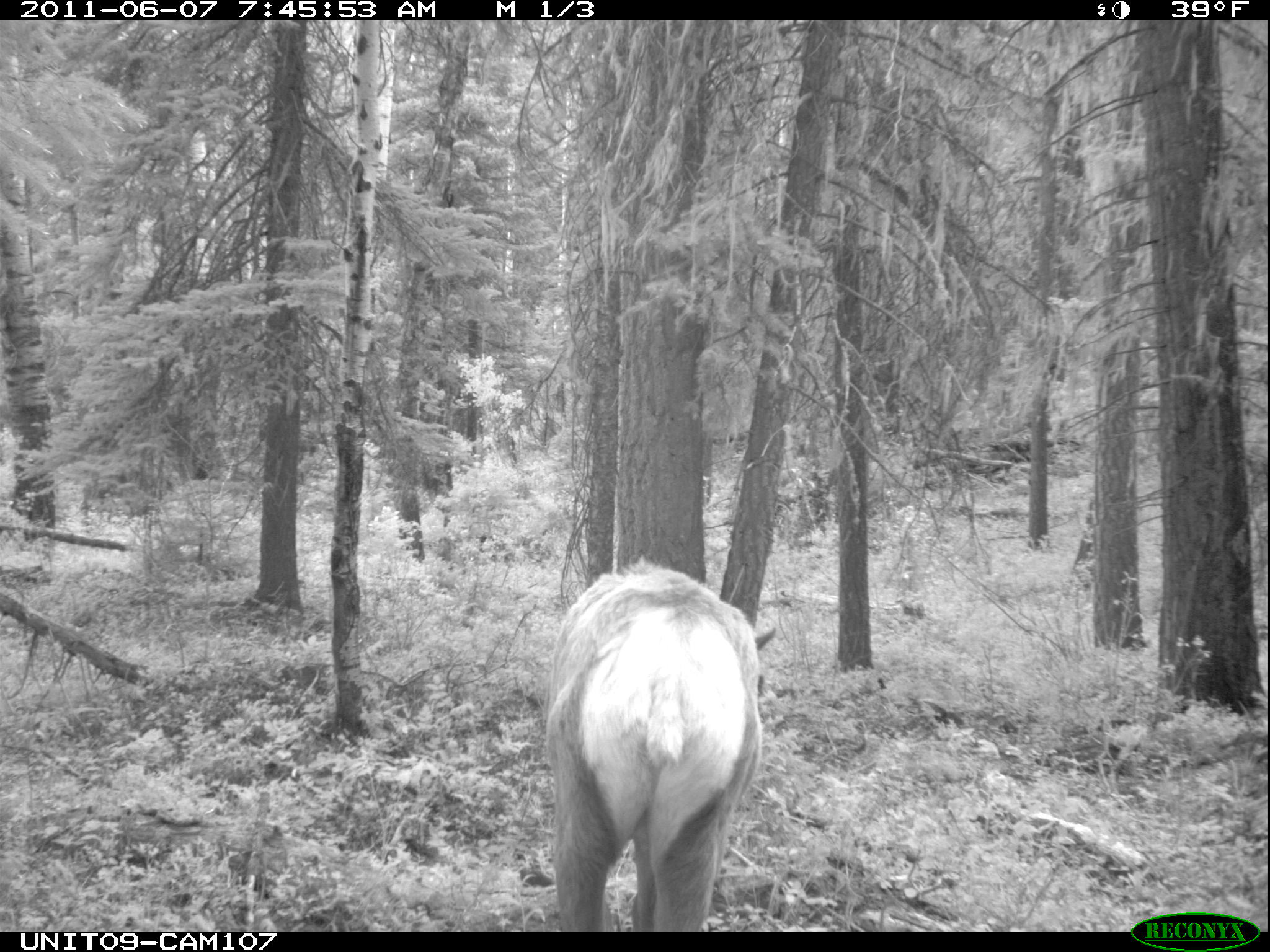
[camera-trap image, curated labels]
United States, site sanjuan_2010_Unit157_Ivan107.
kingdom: Animalia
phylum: Chordata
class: Mammalia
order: Artiodactyla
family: Cervidae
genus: Cervus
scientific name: Cervus elaphus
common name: red deer